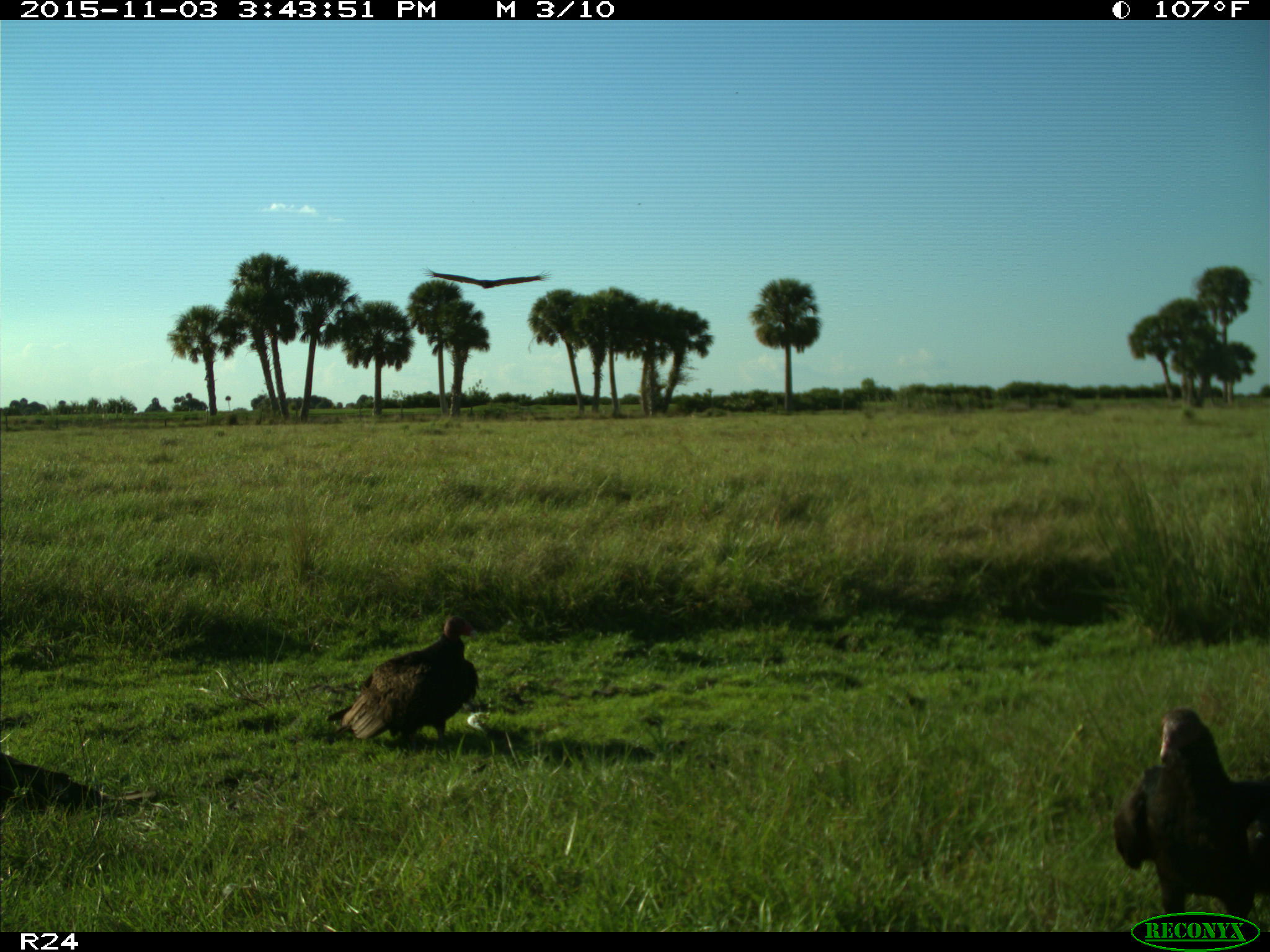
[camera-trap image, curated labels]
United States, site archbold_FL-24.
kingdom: Animalia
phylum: Chordata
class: Aves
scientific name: Aves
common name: birds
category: unidentified bird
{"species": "unidentified bird (birds) (Aves)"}